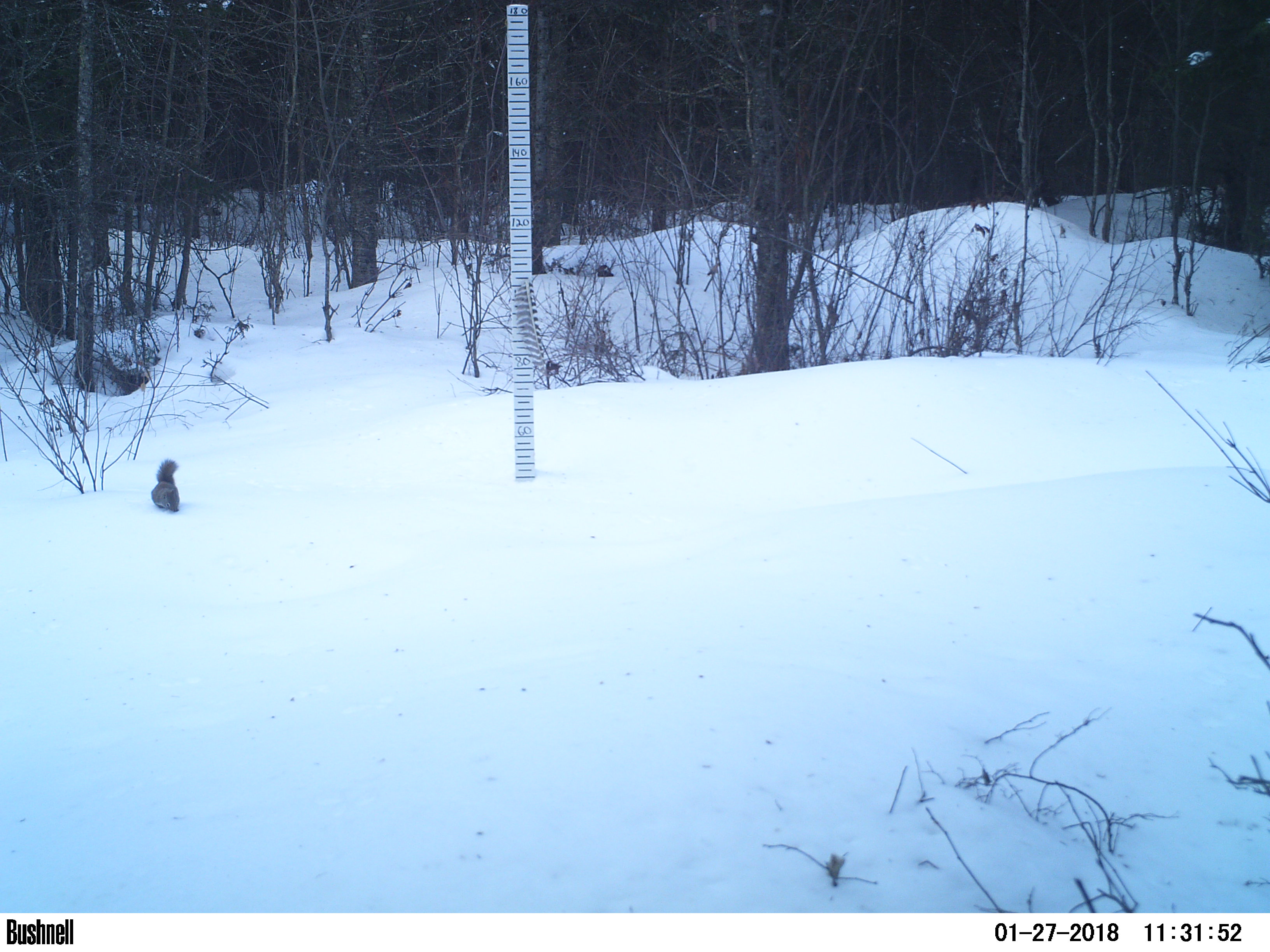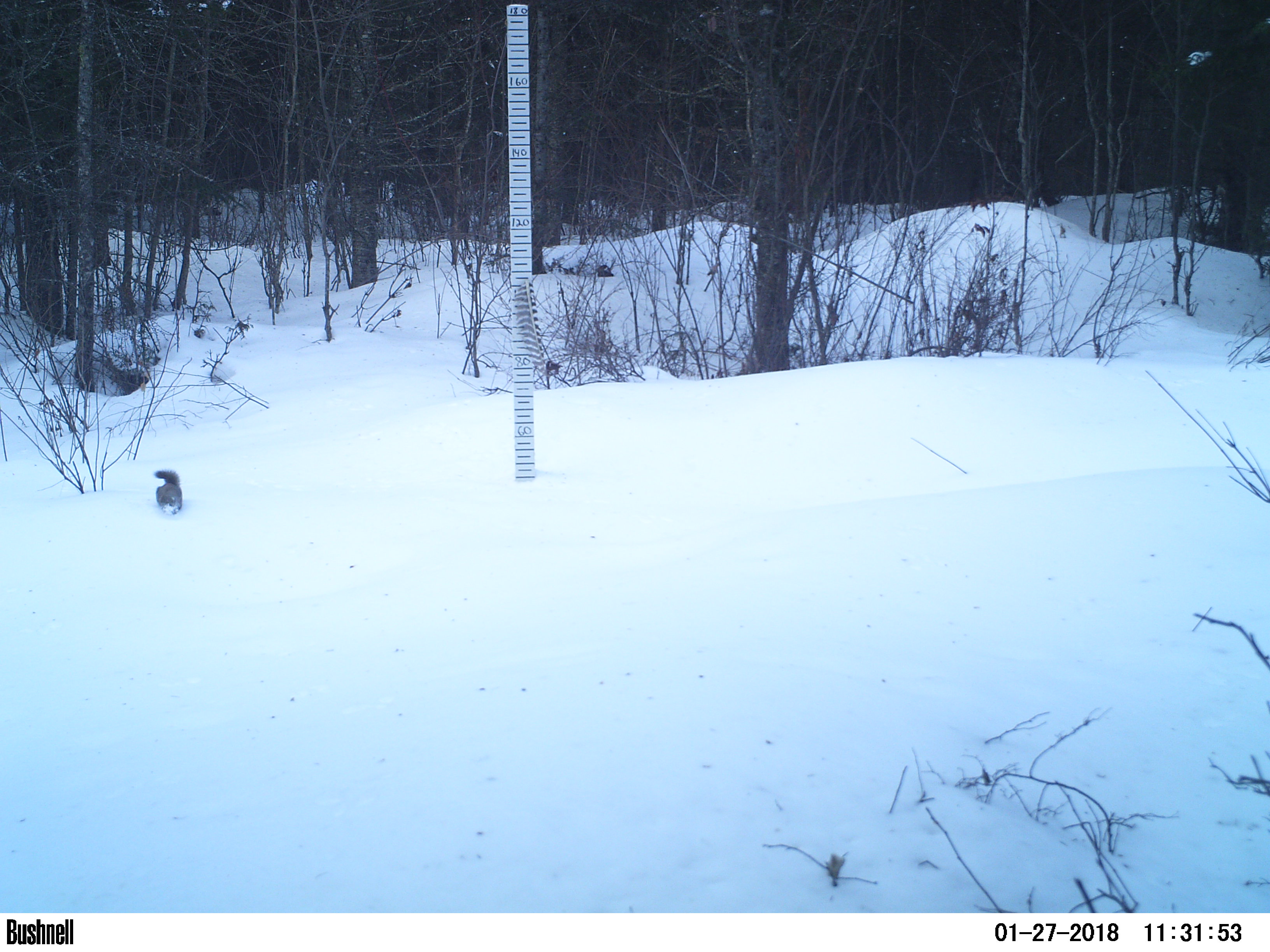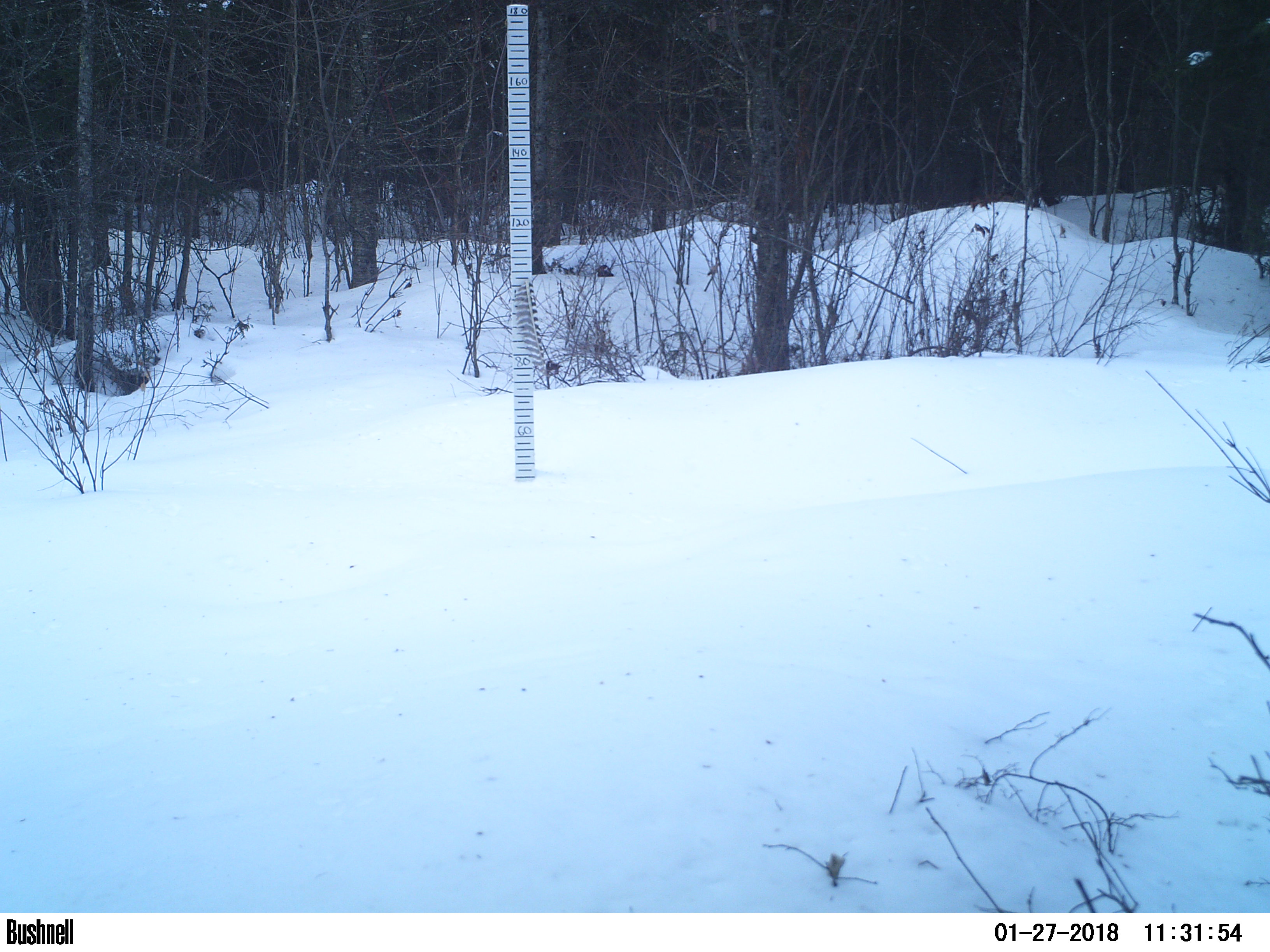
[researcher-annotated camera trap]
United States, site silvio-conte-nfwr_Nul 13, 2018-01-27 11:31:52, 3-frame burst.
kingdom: Animalia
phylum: Chordata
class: Mammalia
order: Rodentia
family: Sciuridae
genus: Tamiasciurus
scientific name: Tamiasciurus hudsonicus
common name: red squirrel